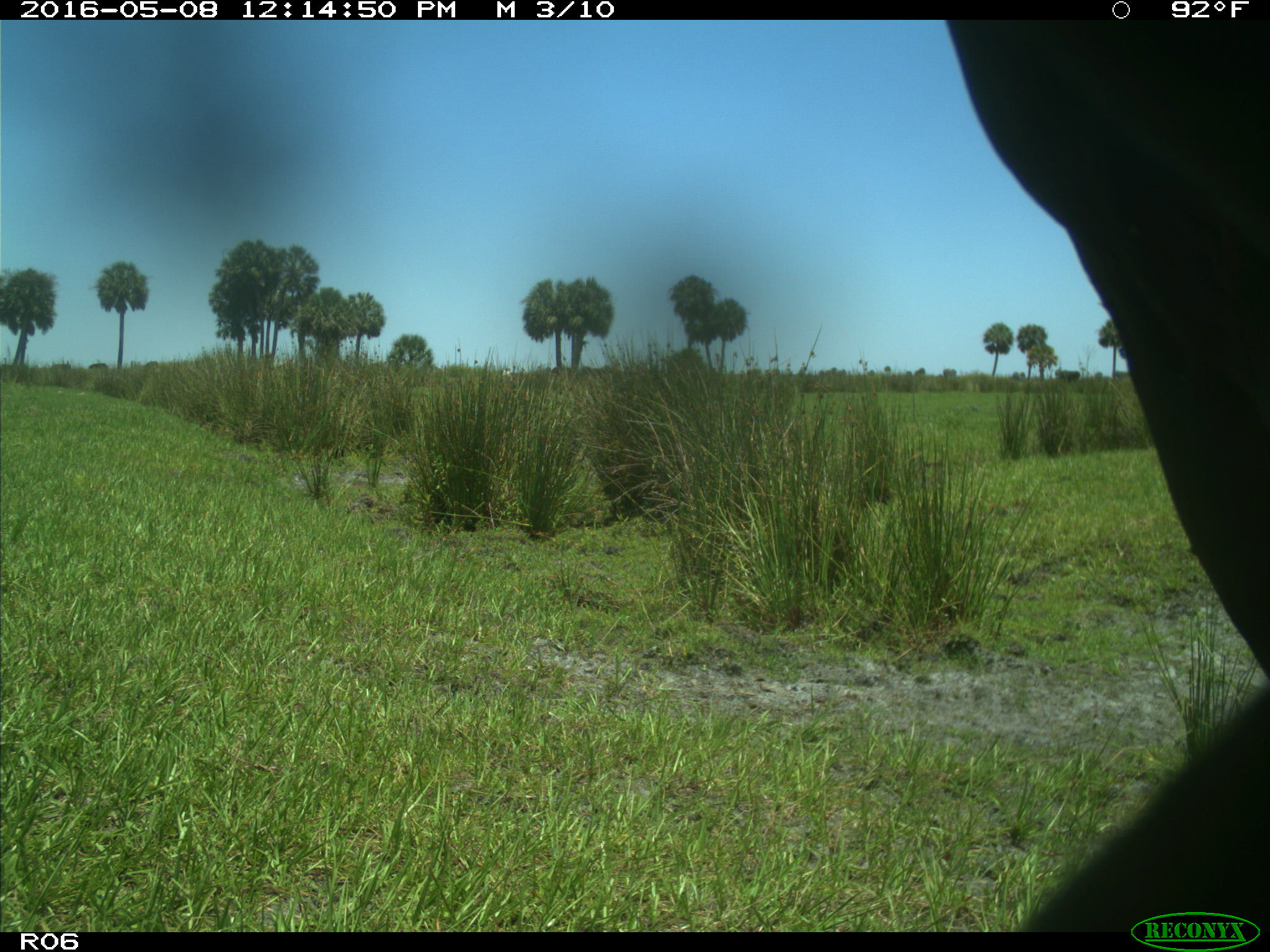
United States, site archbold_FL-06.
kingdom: Animalia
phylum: Chordata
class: Mammalia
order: Artiodactyla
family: Bovidae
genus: Bos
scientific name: Bos taurus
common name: domestic cow